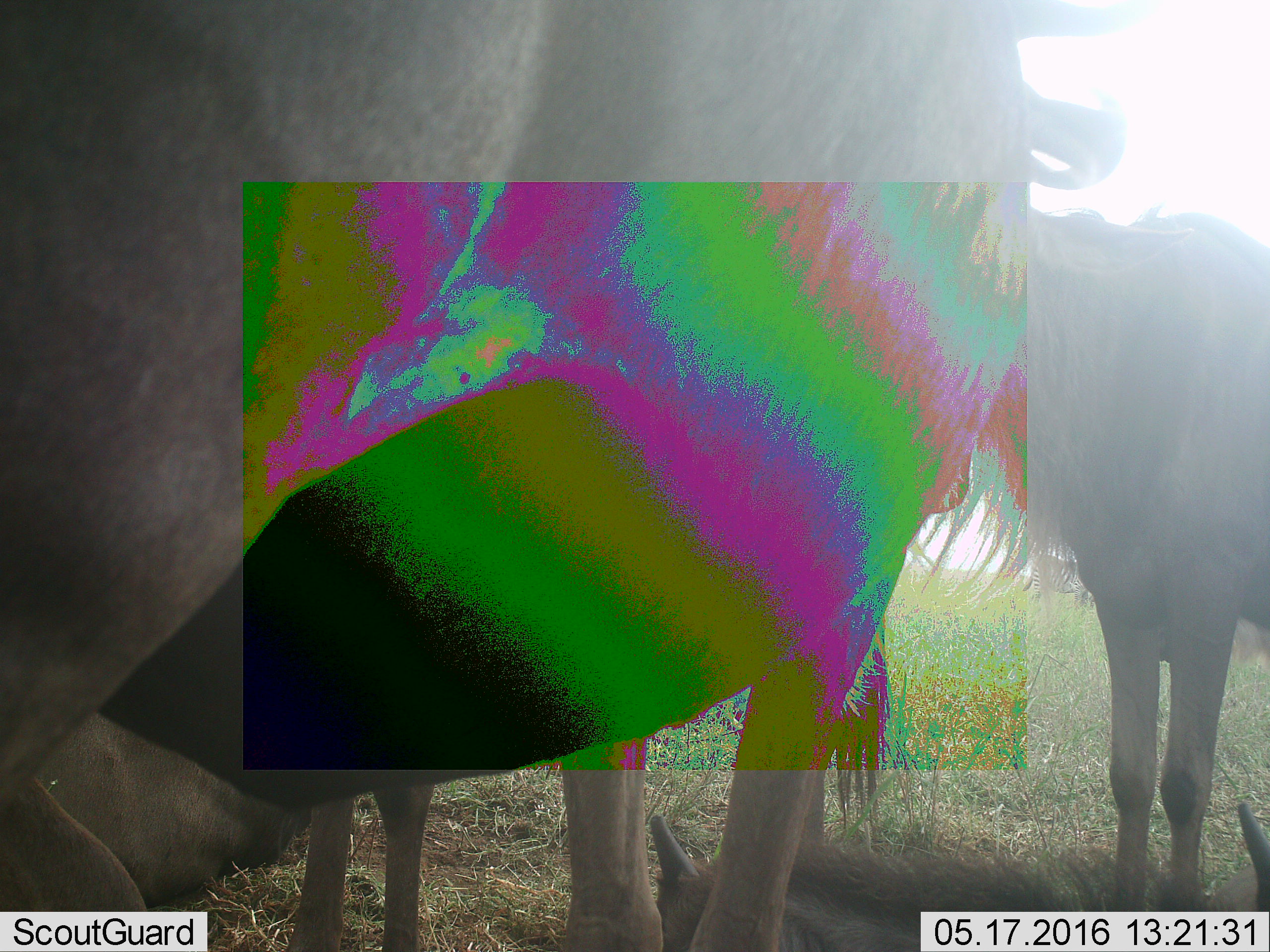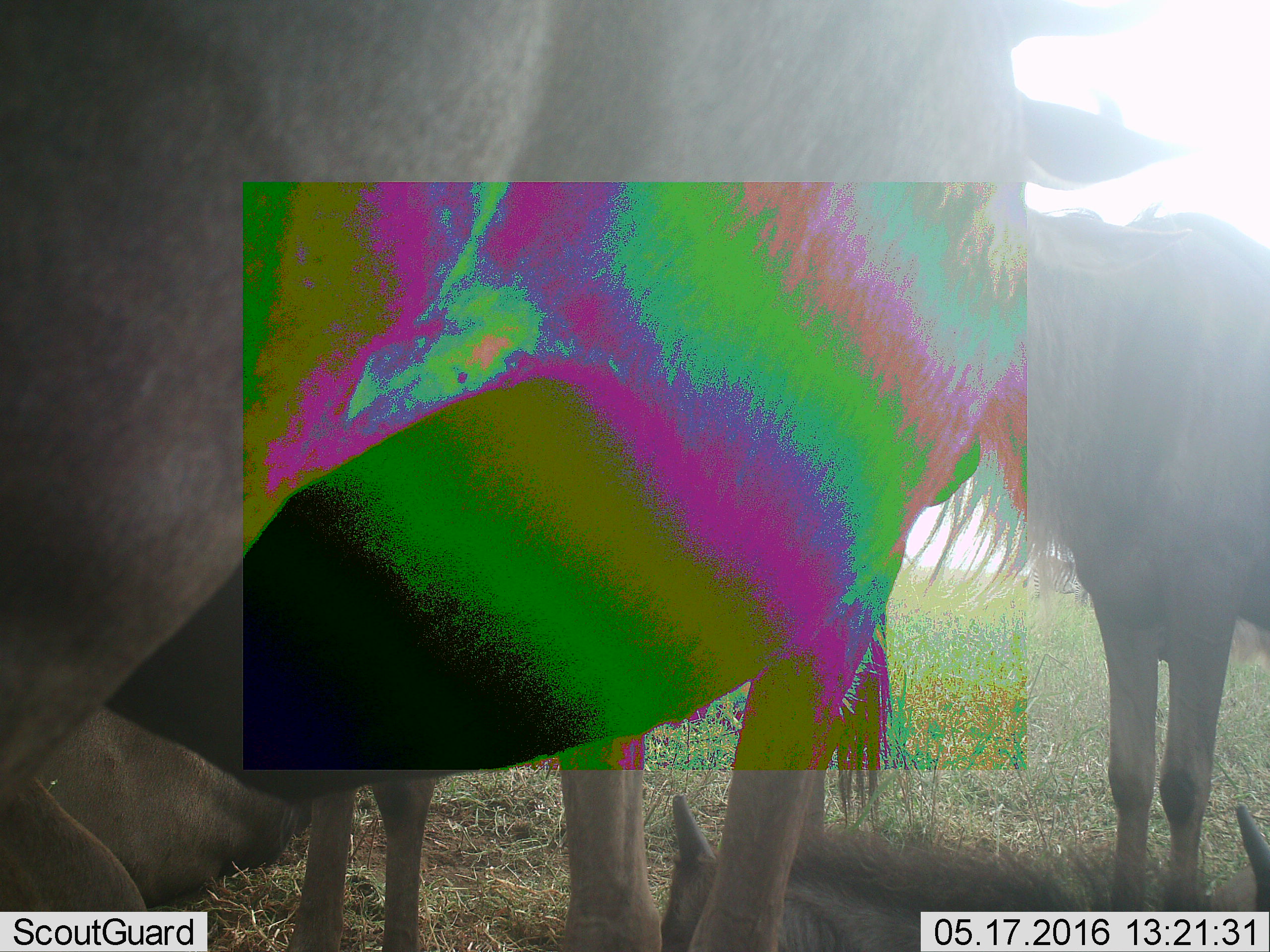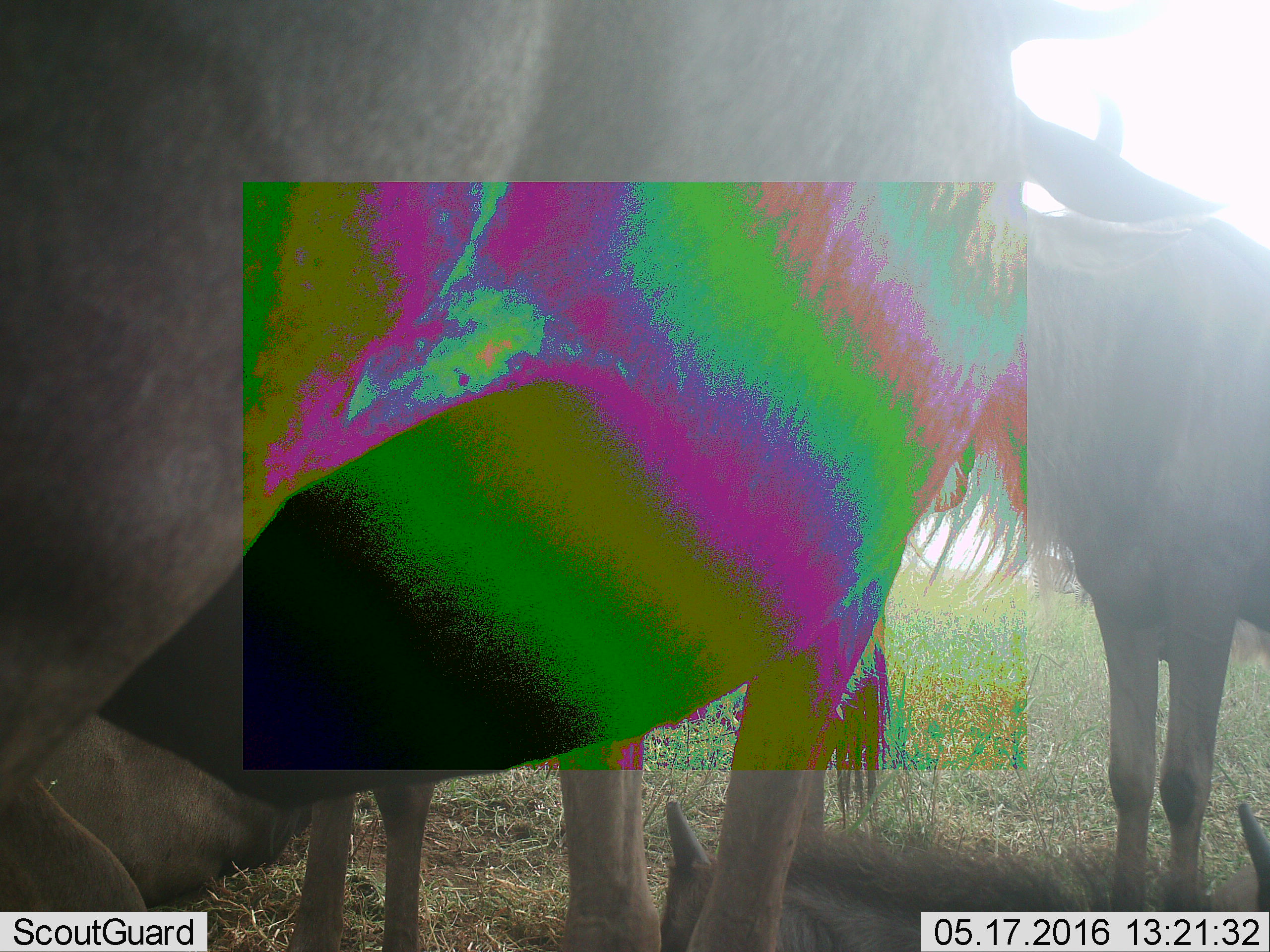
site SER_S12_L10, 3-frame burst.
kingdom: Animalia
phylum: Chordata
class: Mammalia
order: Artiodactyla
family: Bovidae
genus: Connochaetes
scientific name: Connochaetes taurinus taurinus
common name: blue wildebeest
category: wildebeestblue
Wildebeestblue (blue wildebeest) (Connochaetes taurinus taurinus), count 5. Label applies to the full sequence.